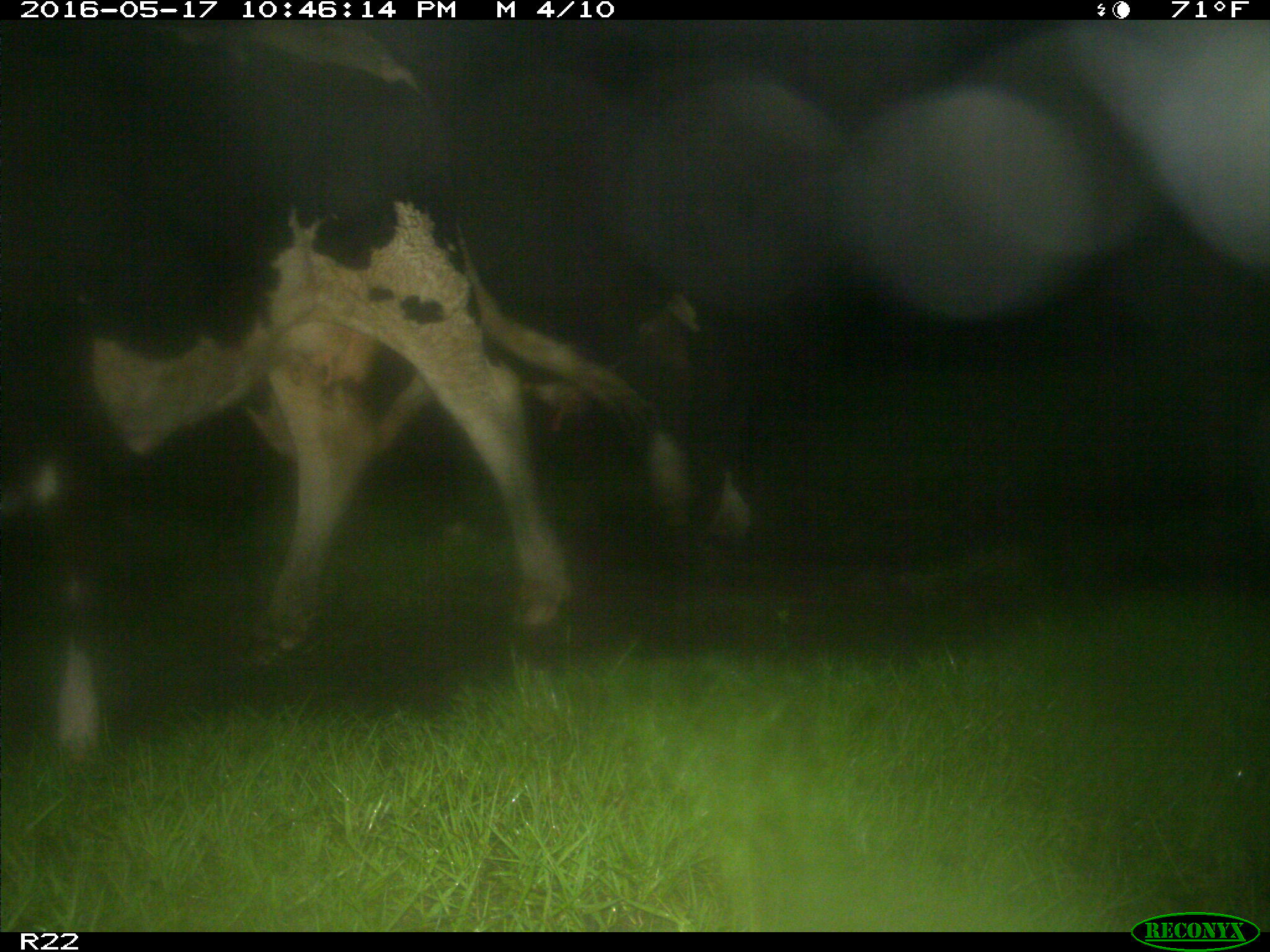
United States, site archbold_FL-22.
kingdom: Animalia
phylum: Chordata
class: Mammalia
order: Artiodactyla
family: Bovidae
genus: Bos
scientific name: Bos taurus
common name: domestic cow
Bos taurus (domestic cow).